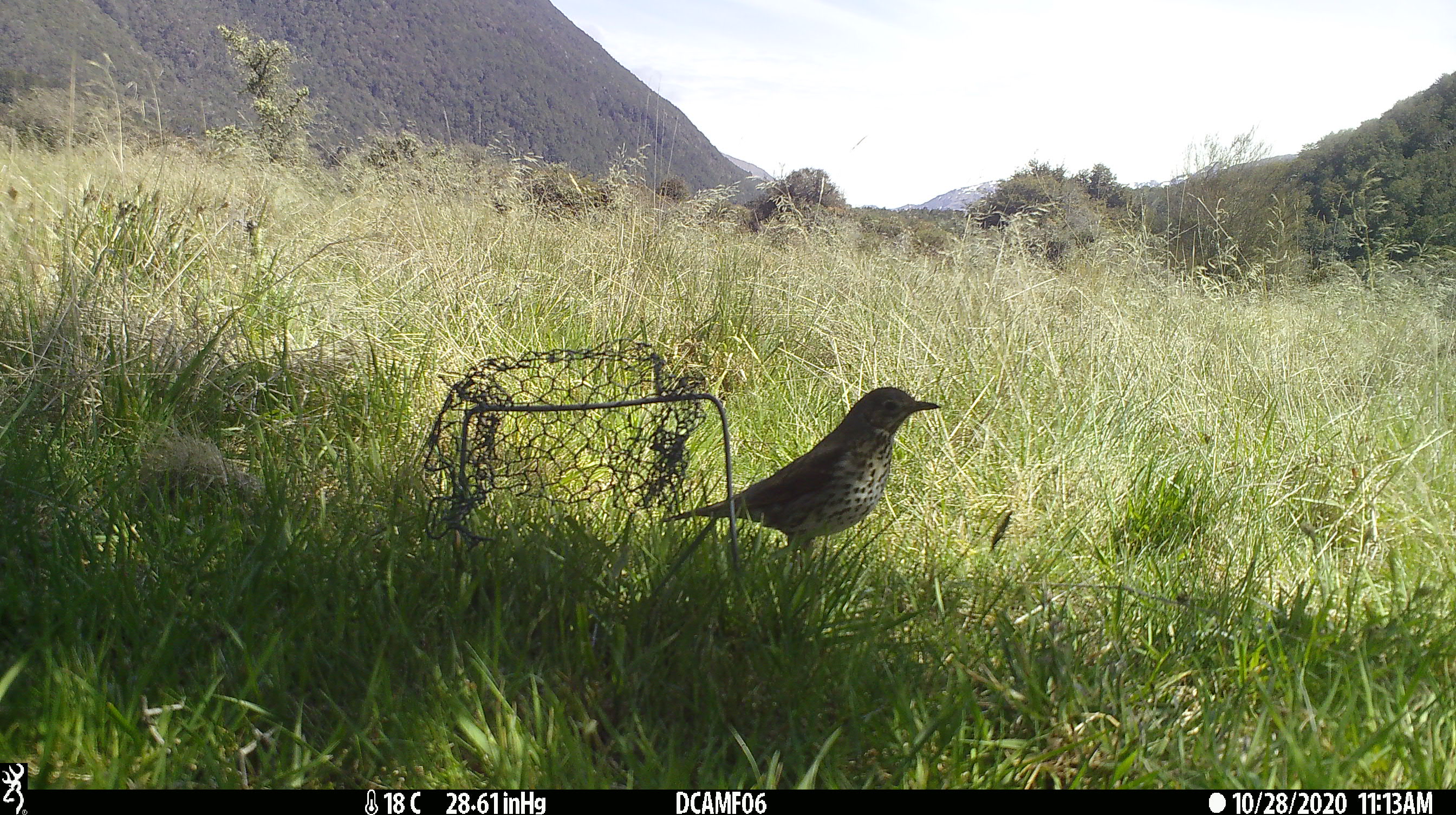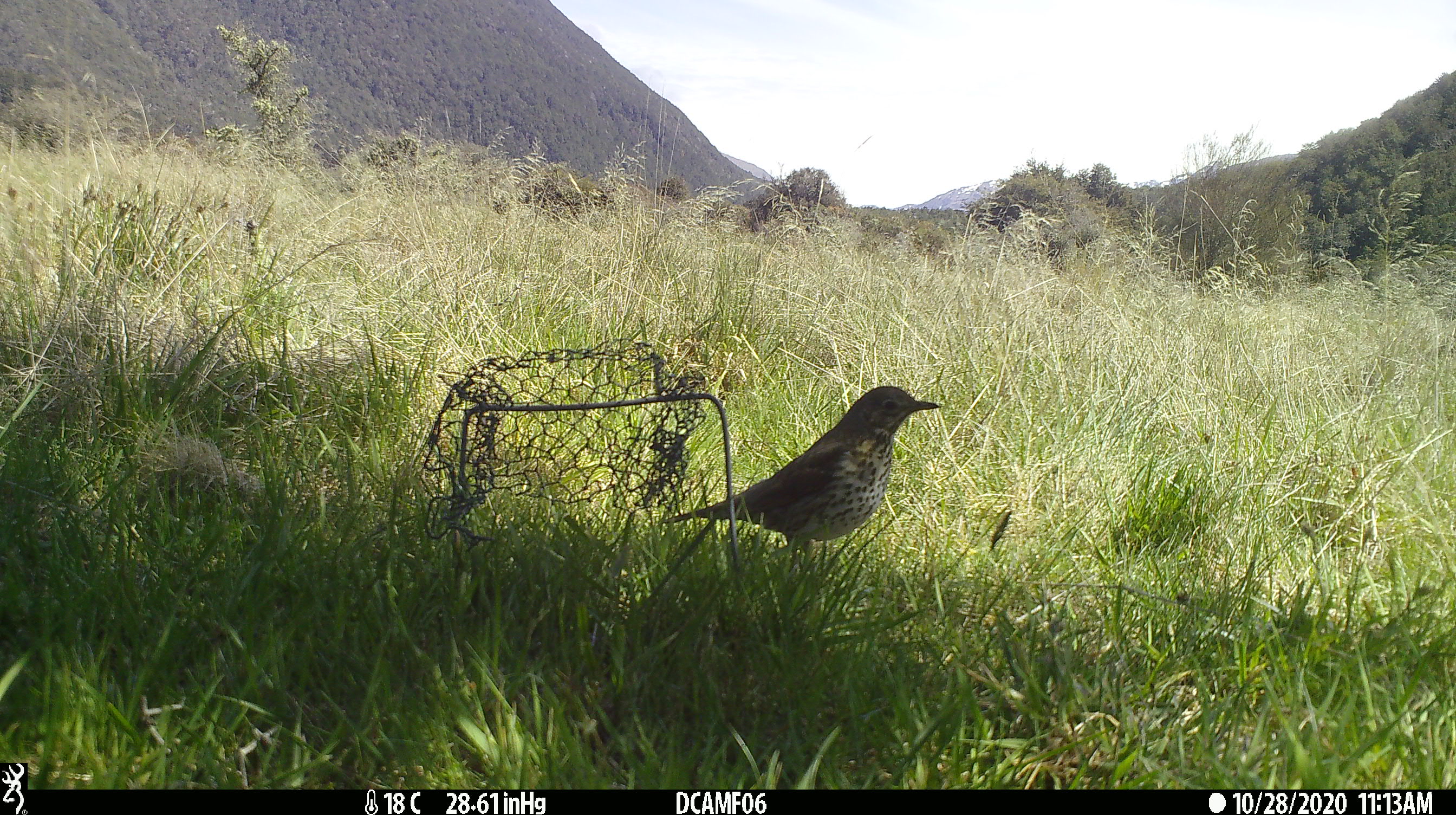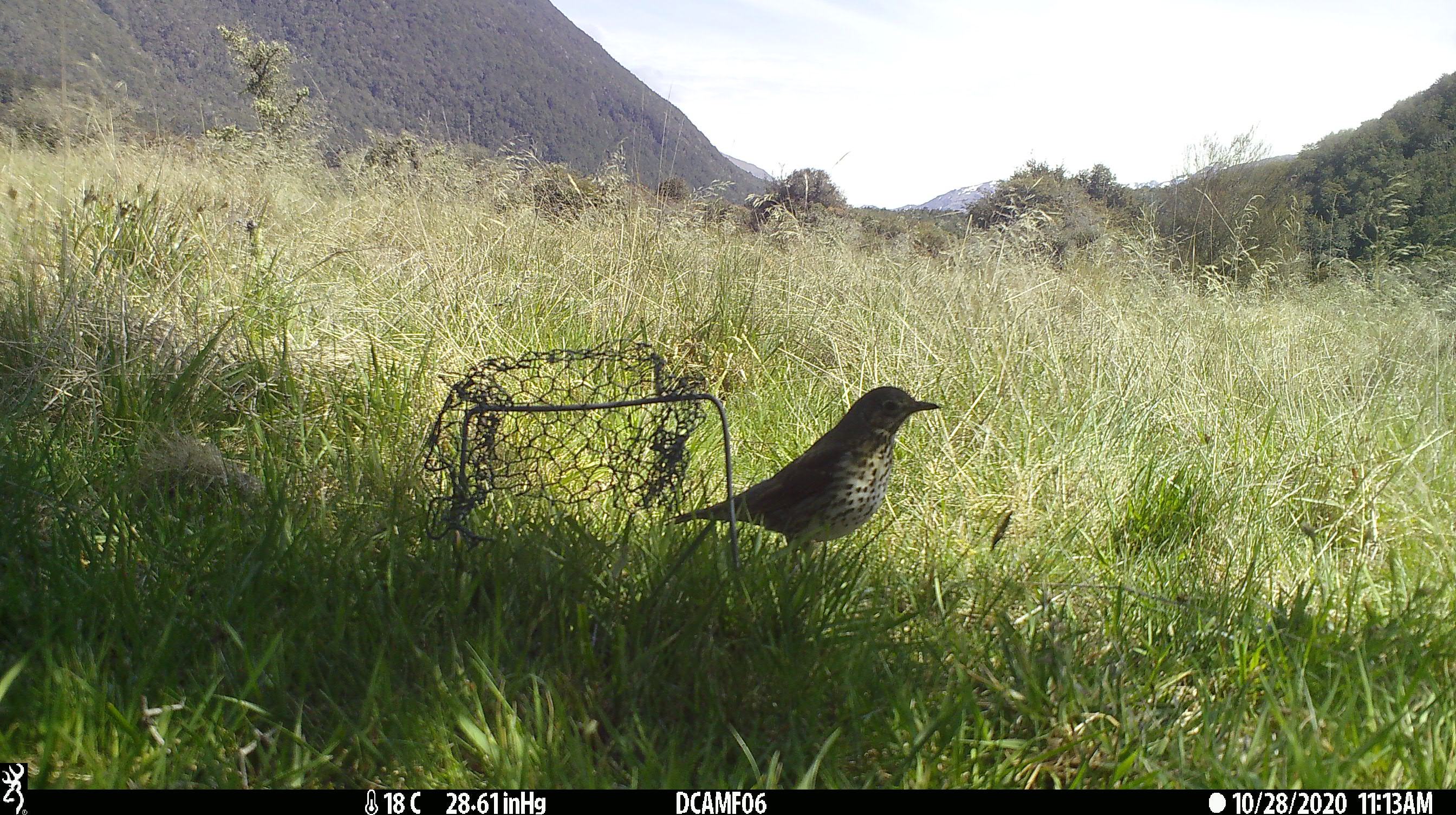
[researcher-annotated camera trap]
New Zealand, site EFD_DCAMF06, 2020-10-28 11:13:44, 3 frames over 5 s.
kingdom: Animalia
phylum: Chordata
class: Aves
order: Passeriformes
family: Turdidae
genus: Turdus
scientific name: Turdus philomelos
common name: song thrush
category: thrush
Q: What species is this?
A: Thrush (song thrush) (Turdus philomelos).